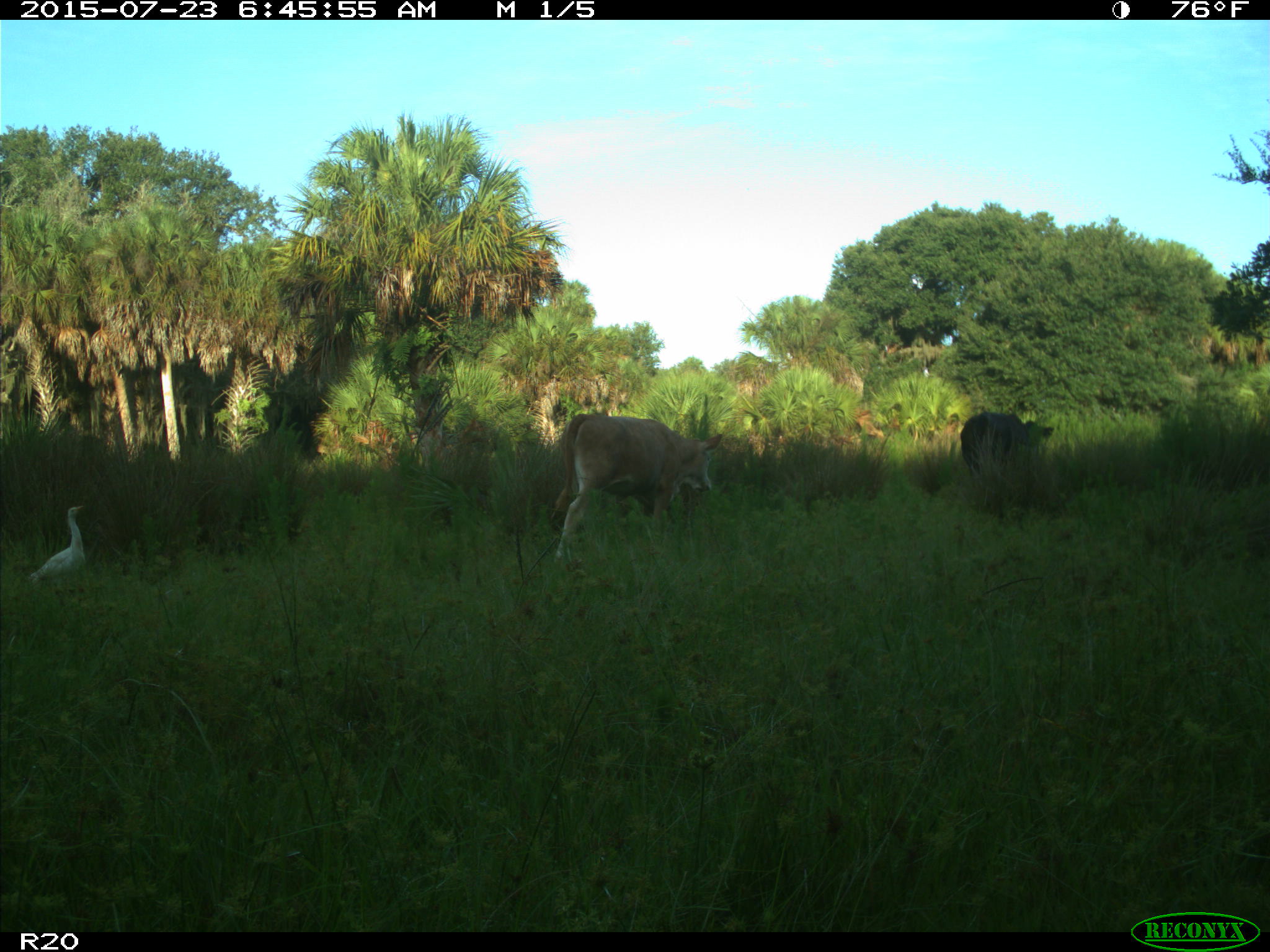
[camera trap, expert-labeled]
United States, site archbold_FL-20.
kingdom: Animalia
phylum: Chordata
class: Mammalia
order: Artiodactyla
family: Bovidae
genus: Bos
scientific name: Bos taurus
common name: domestic cow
Bos taurus (domestic cow).